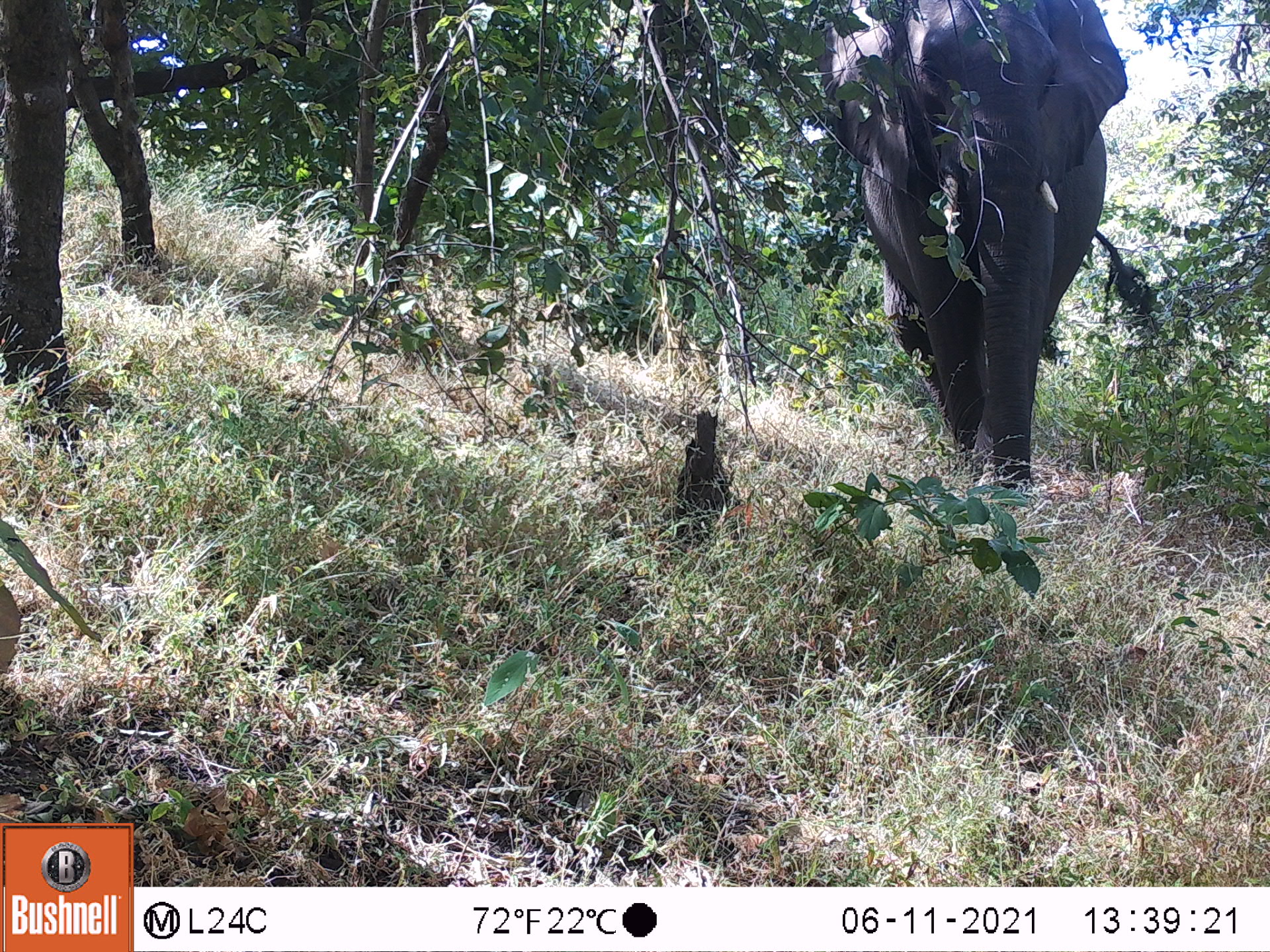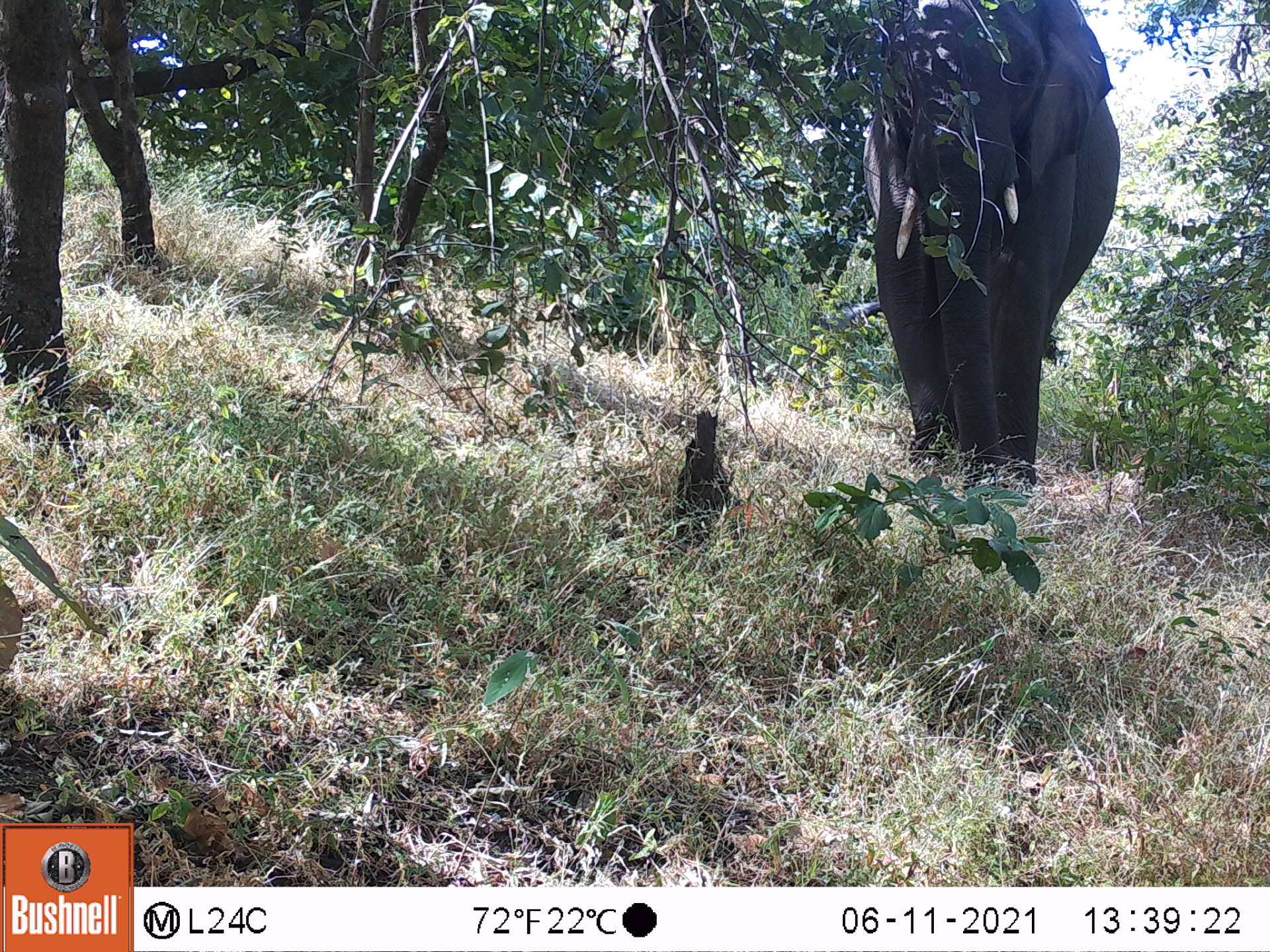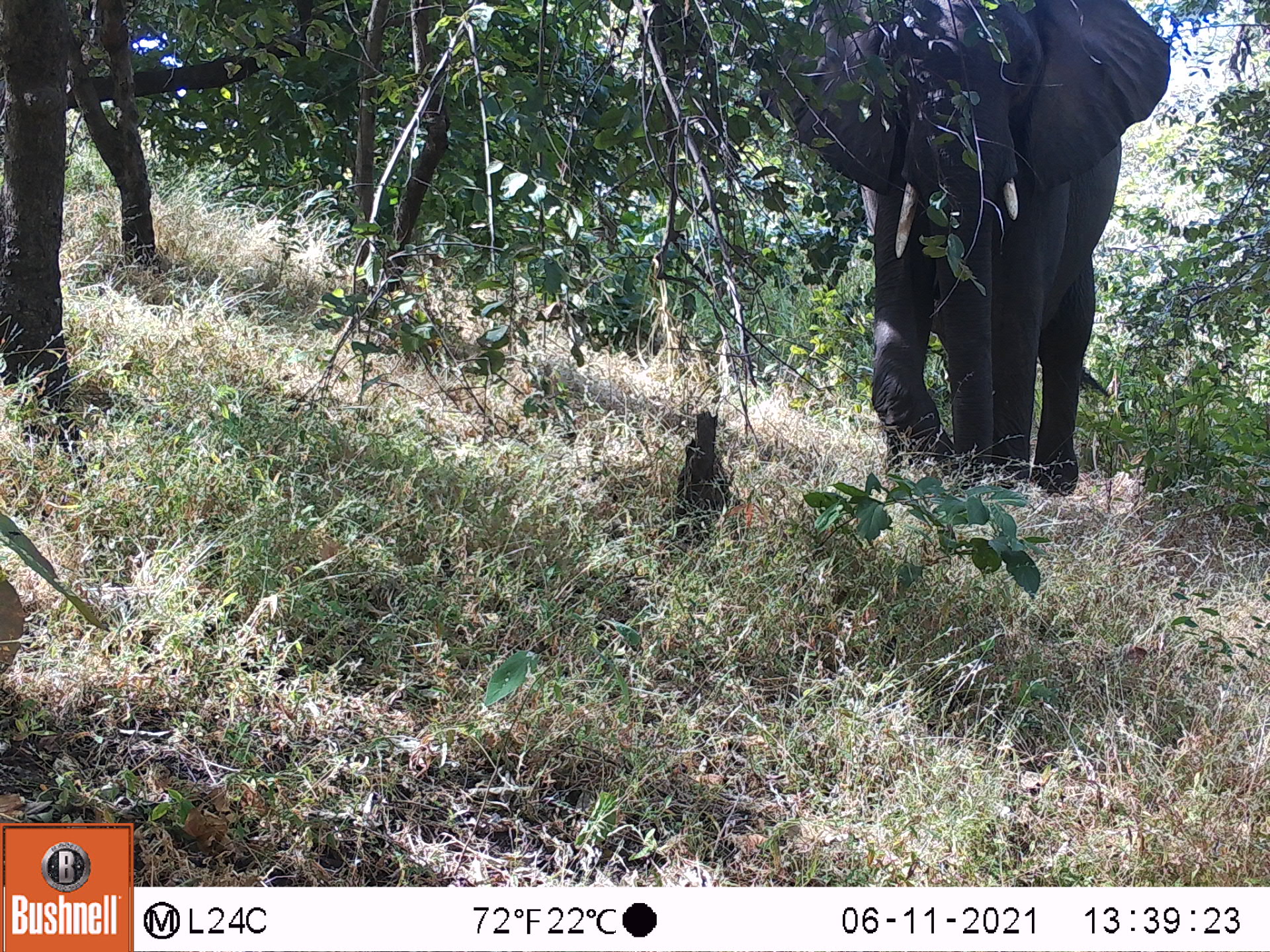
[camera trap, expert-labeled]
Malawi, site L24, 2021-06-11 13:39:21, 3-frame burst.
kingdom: Animalia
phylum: Chordata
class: Mammalia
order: Proboscidea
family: Elephantidae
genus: Loxodonta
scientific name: Loxodonta africana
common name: african savanna elephant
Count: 1.